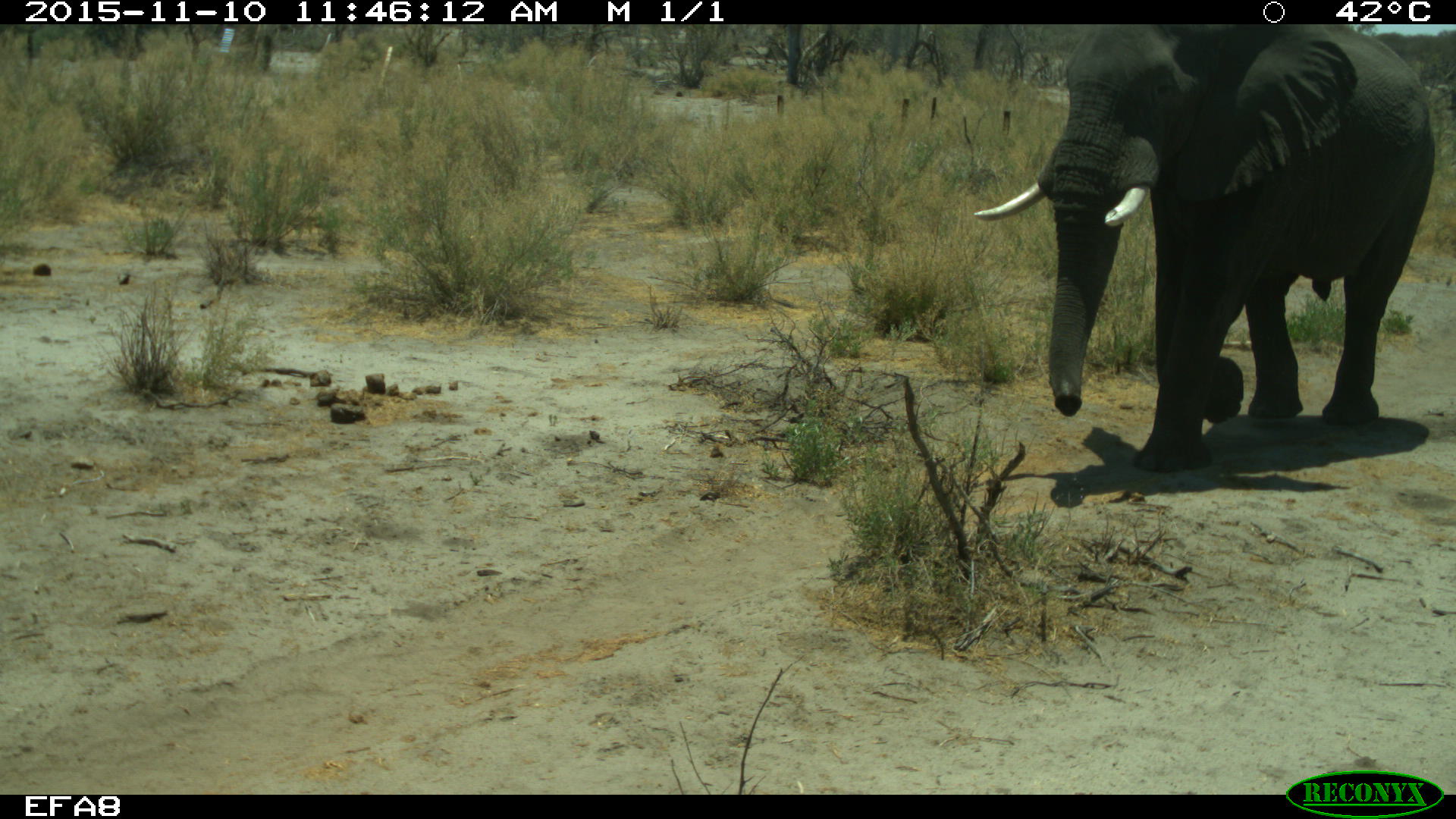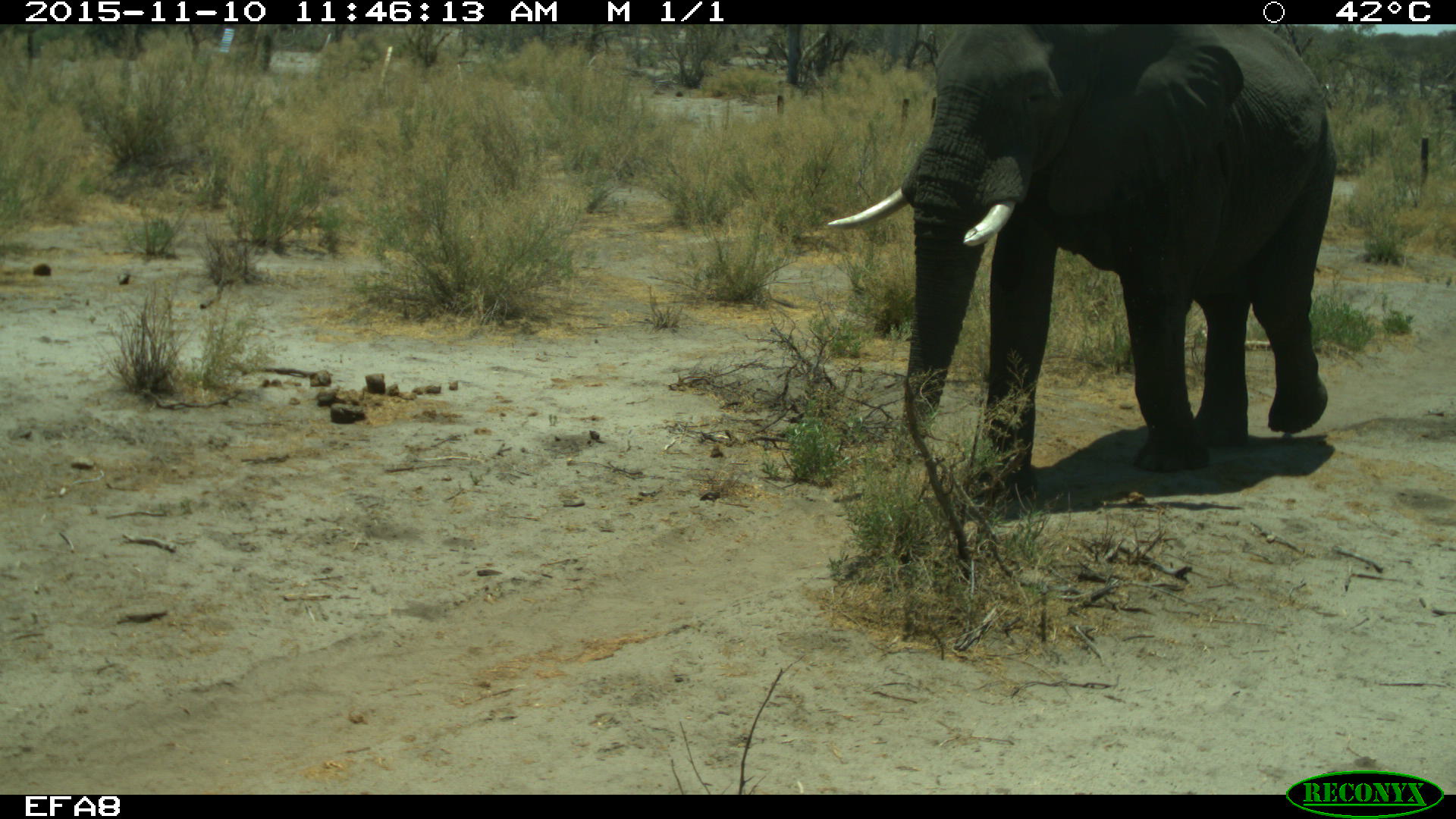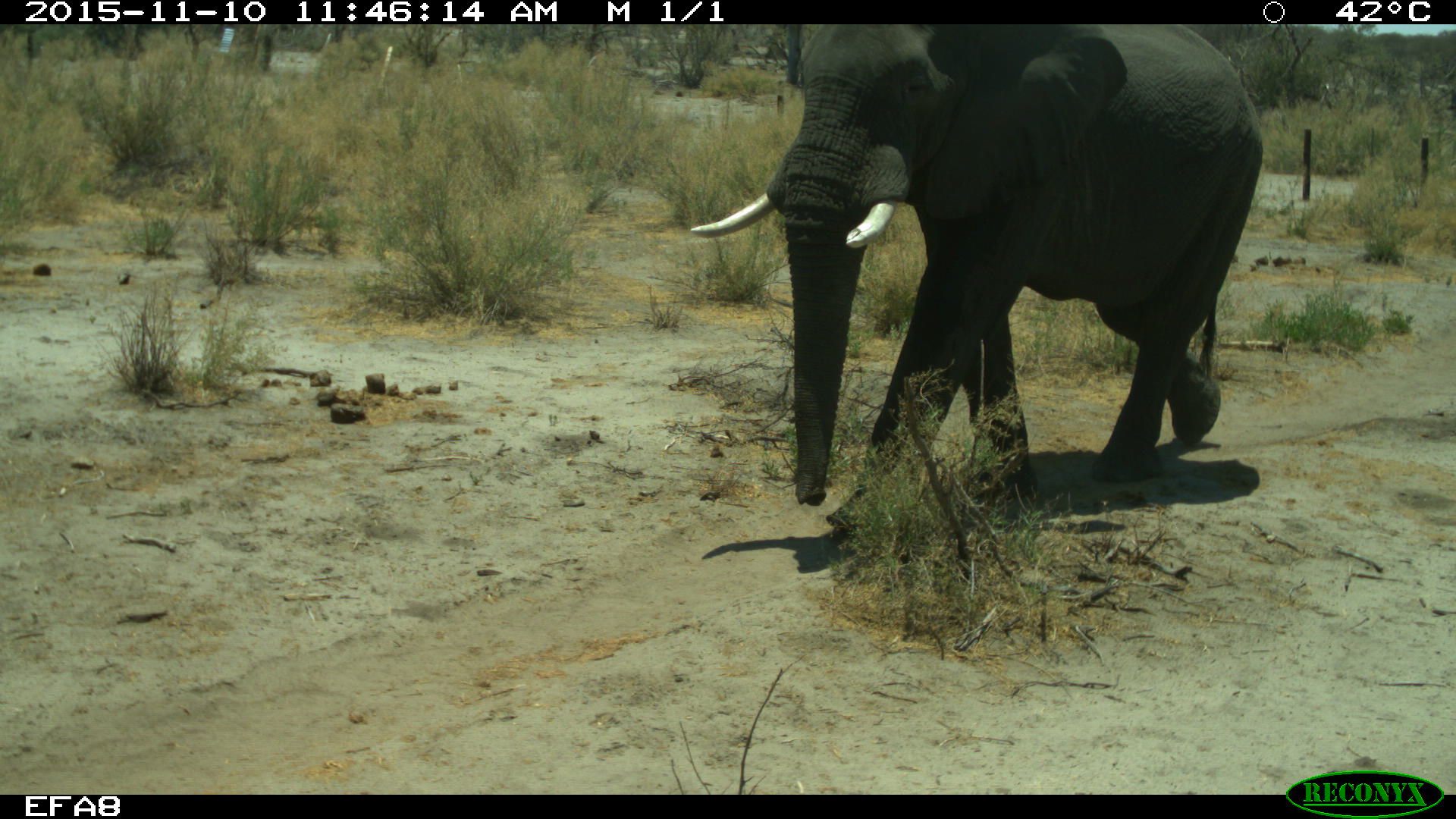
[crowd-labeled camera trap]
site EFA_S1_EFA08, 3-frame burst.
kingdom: Animalia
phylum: Chordata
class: Mammalia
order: Proboscidea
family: Elephantidae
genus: Loxodonta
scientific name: Loxodonta africana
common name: african bush elephant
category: elephant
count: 1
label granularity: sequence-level